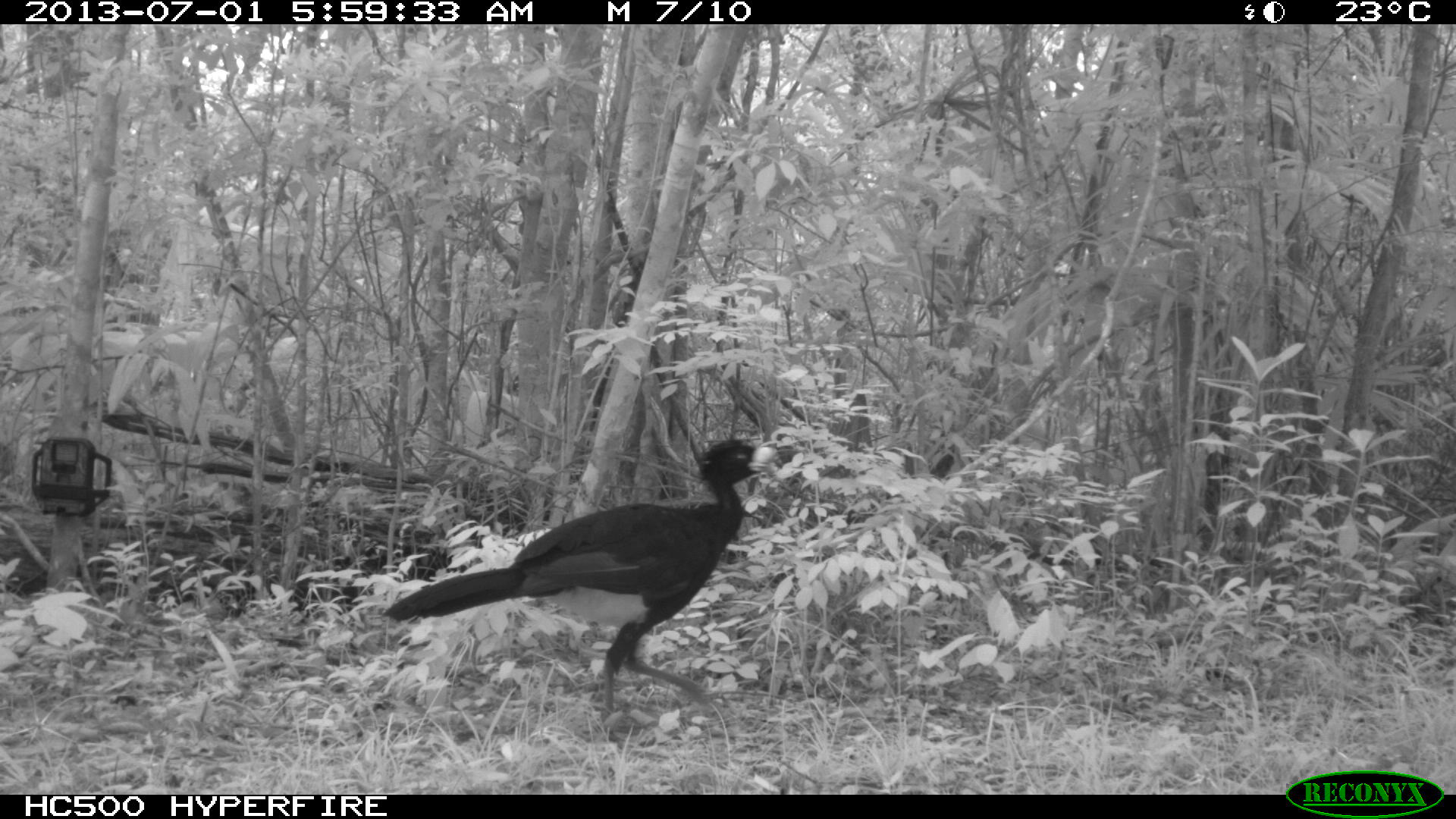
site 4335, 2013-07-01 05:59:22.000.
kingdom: Animalia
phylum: Chordata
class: Aves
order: Galliformes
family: Cracidae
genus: Crax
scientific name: Crax rubra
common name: great curassow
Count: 1.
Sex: male.